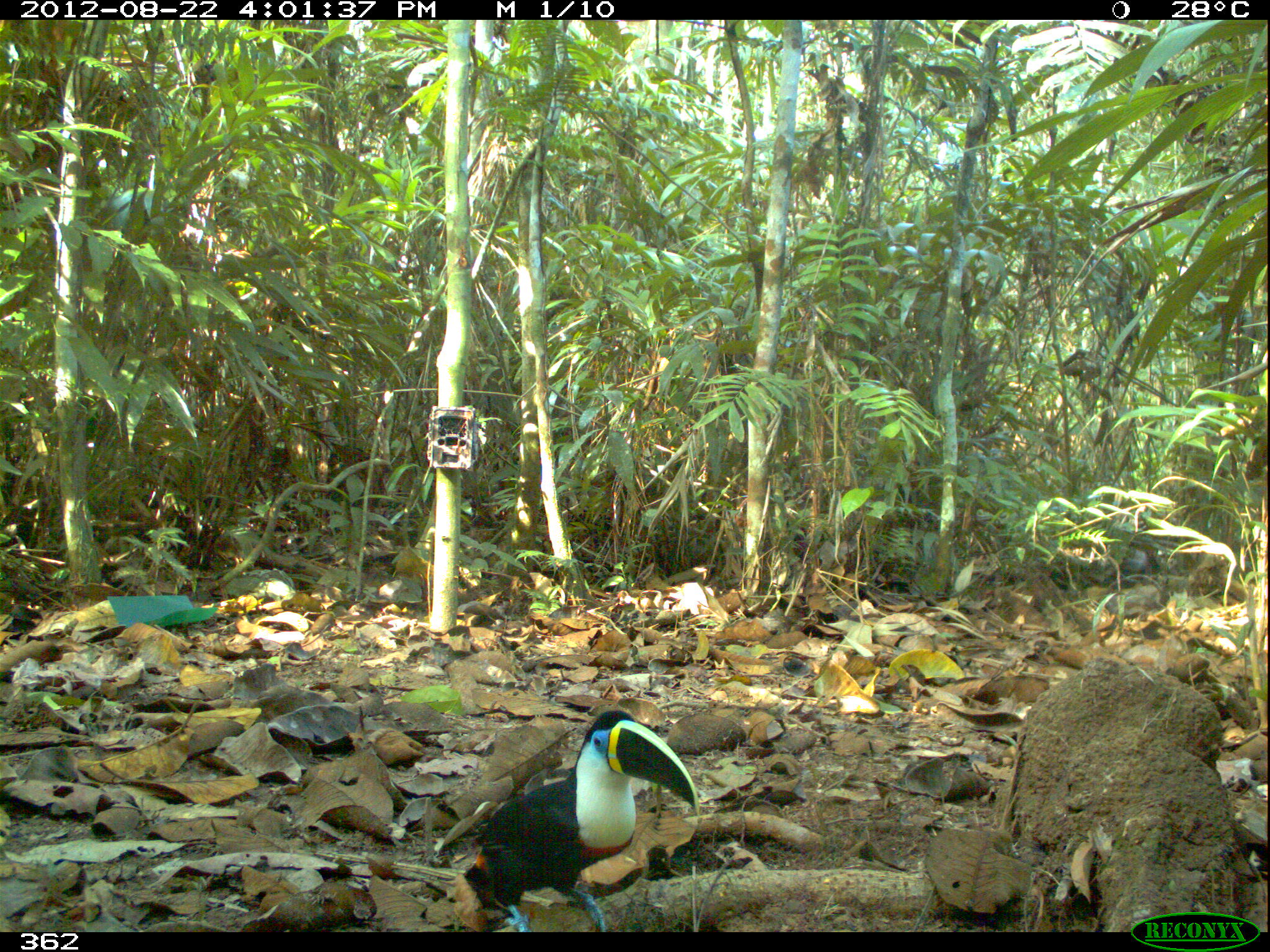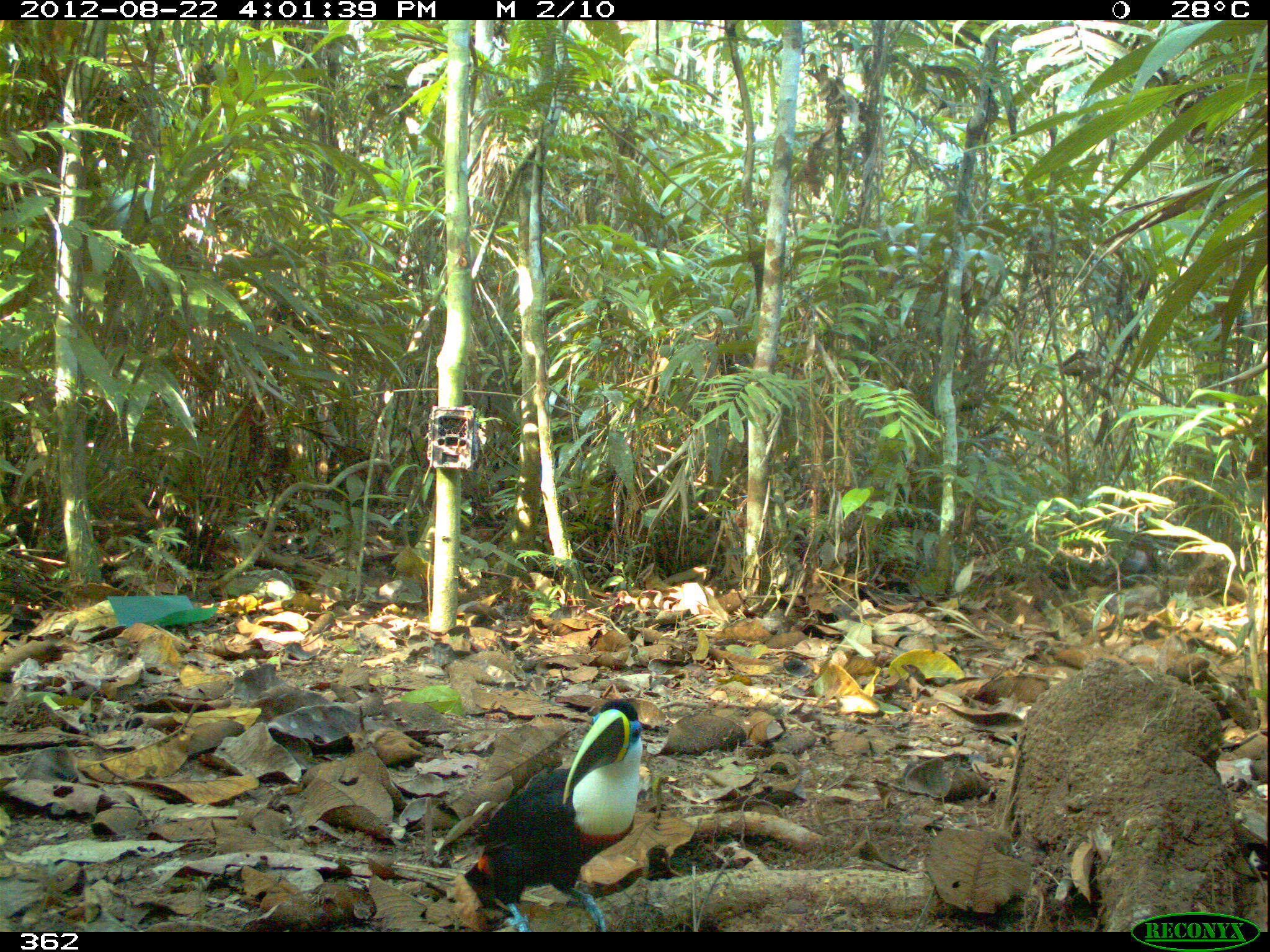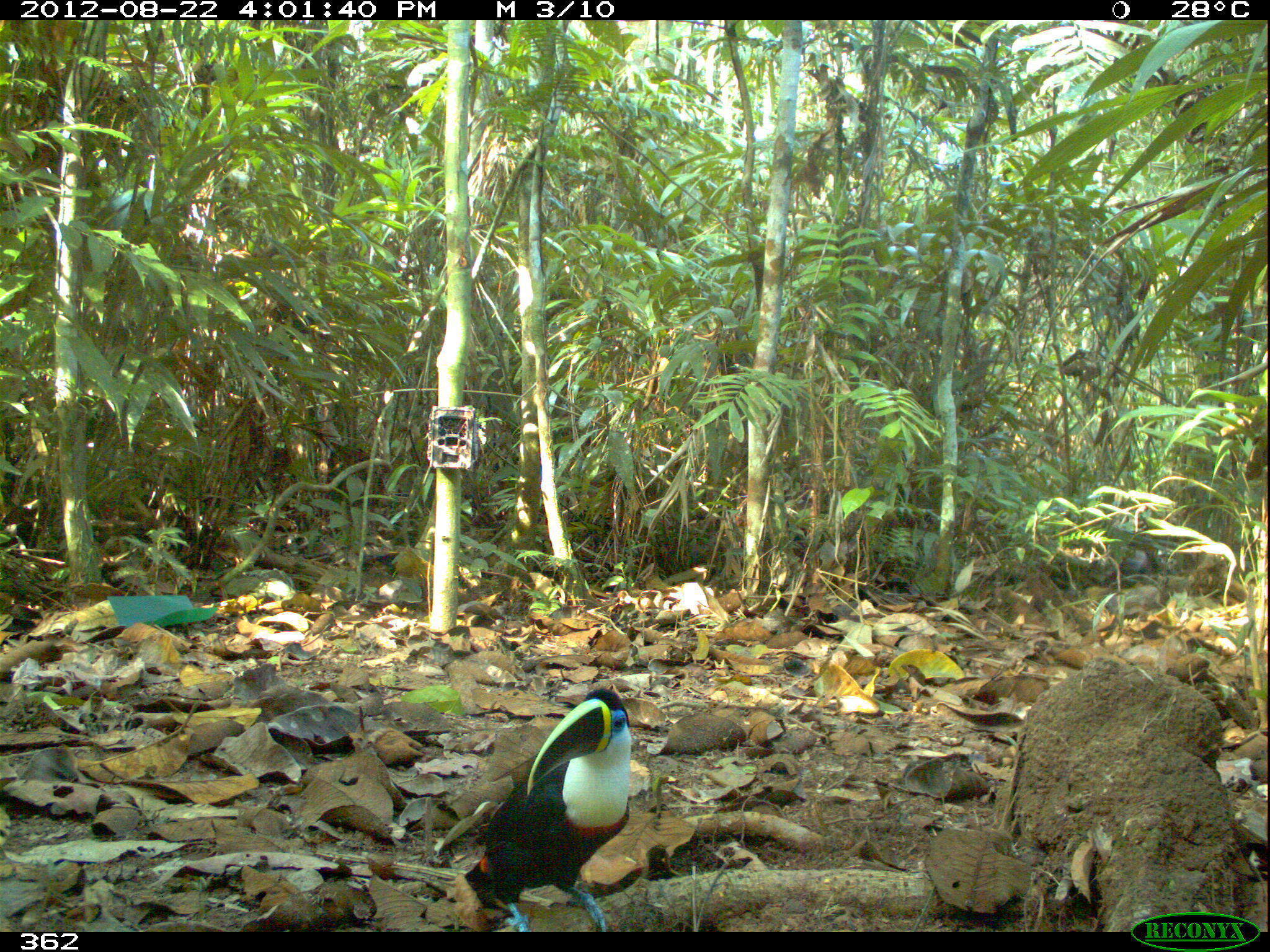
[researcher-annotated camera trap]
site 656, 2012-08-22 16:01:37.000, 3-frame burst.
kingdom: Animalia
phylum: Chordata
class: Aves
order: Piciformes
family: Ramphastidae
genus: Ramphastos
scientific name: Ramphastos tucanus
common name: white-throated toucan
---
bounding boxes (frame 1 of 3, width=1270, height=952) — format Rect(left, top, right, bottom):
ramphastos tucanus: Rect(461, 707, 699, 929)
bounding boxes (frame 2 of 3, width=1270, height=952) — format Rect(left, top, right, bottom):
ramphastos tucanus: Rect(460, 697, 641, 931)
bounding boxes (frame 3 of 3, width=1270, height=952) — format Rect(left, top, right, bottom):
ramphastos tucanus: Rect(461, 687, 632, 931)